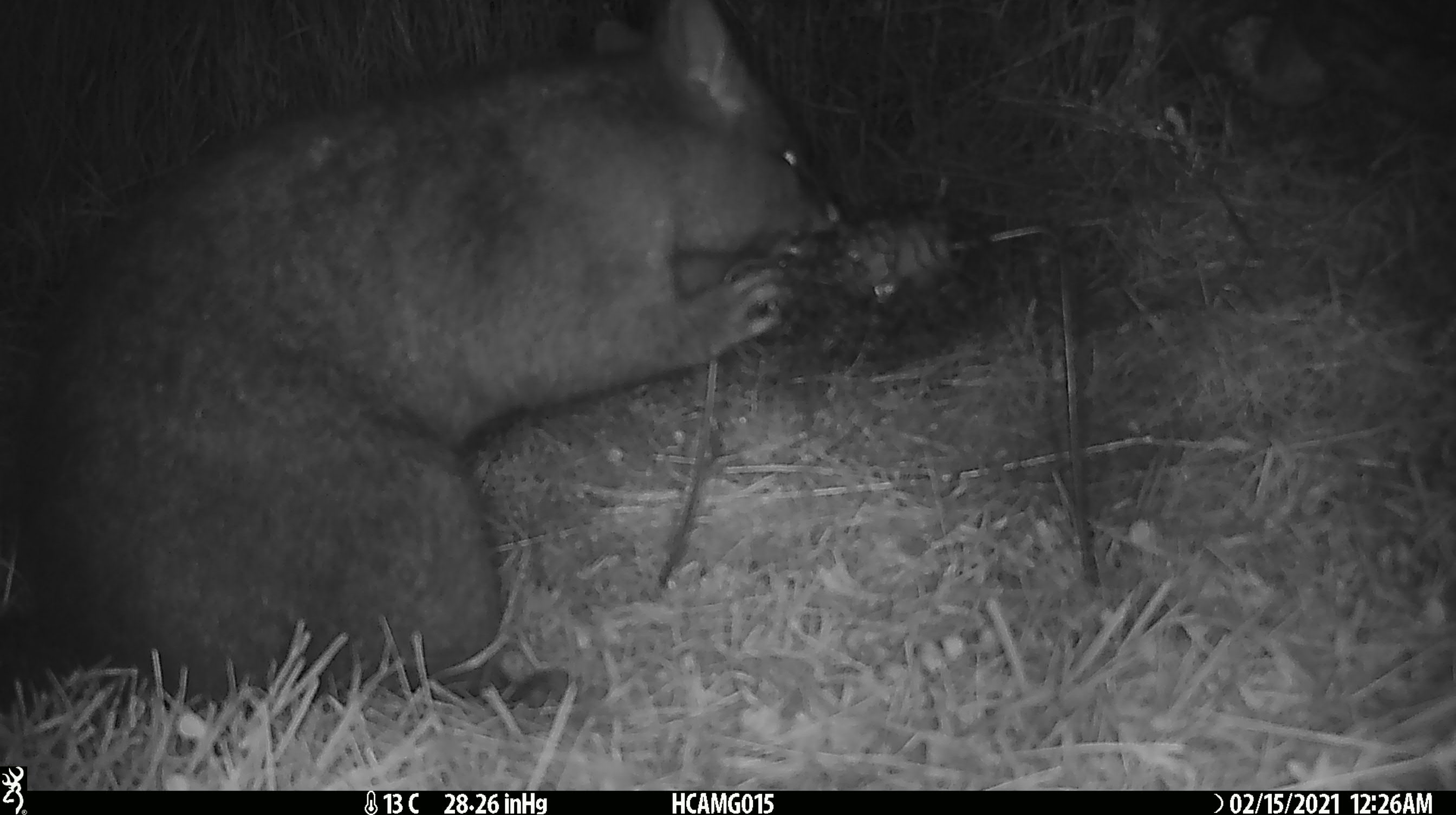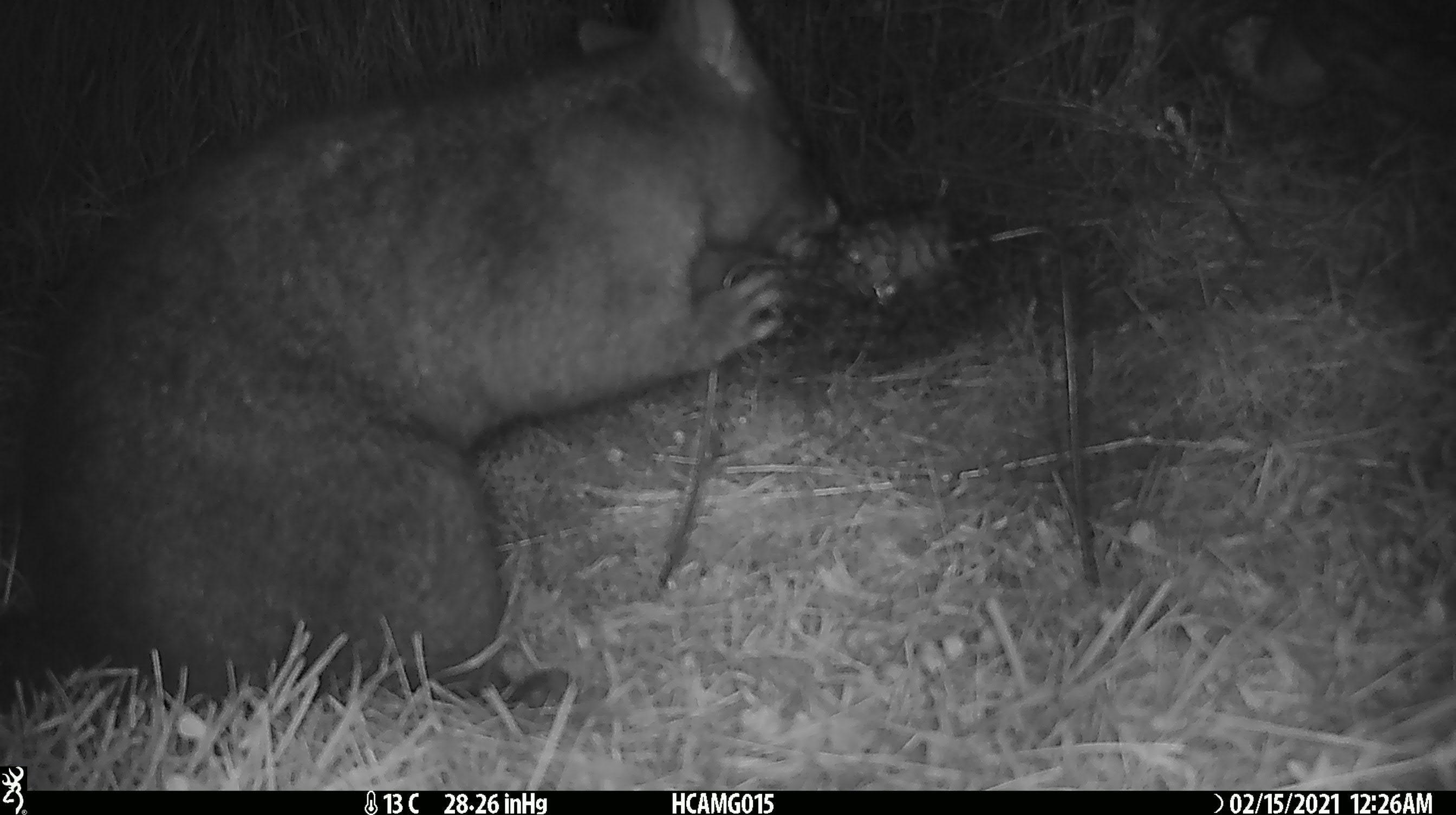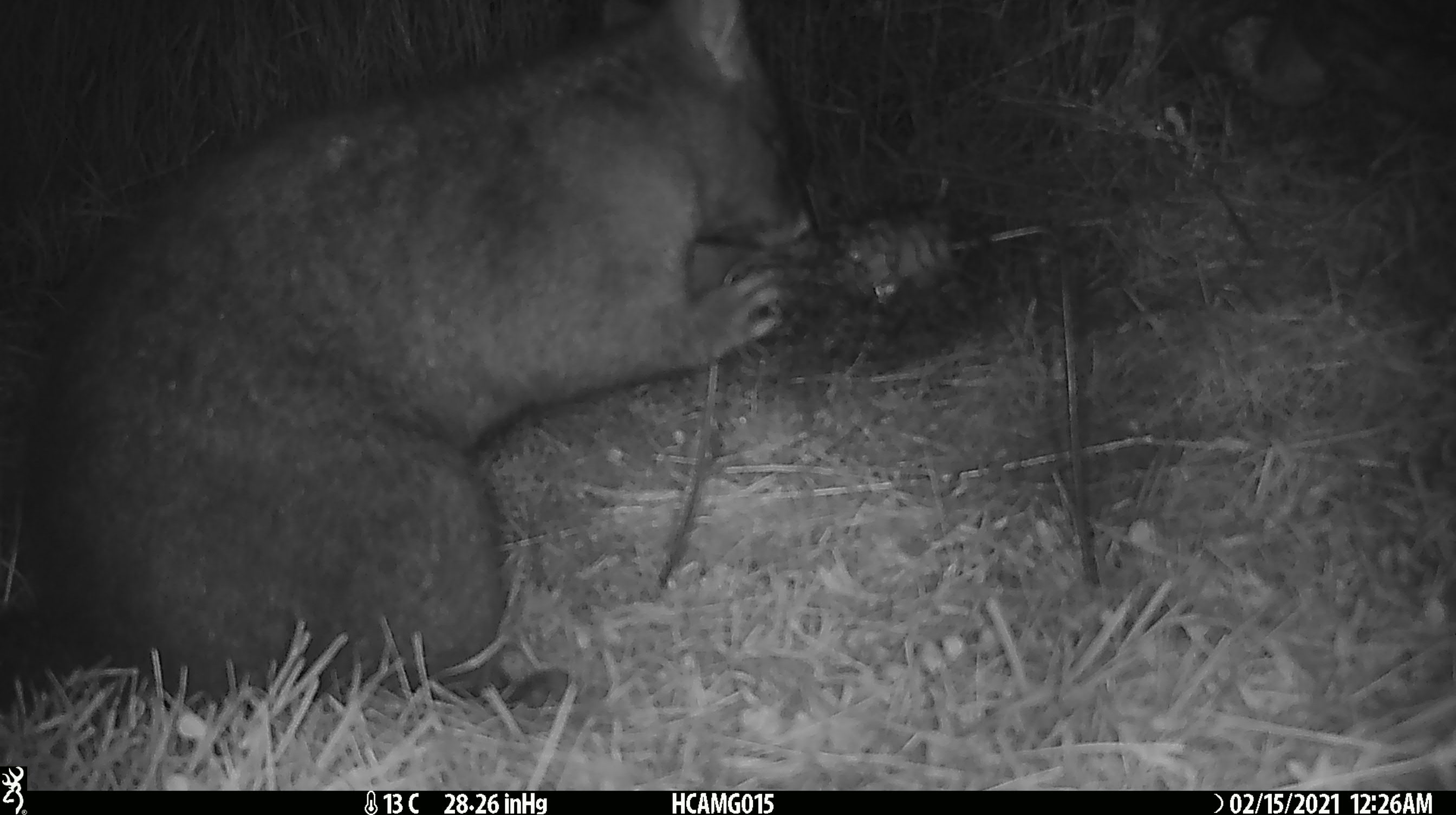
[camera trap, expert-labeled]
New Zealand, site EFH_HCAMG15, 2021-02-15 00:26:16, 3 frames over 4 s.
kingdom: Animalia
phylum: Chordata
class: Mammalia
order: Diprotodontia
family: Phalangeridae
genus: Trichosurus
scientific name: Trichosurus vulpecula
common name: common brushtail possum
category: possum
Possum (common brushtail possum) (Trichosurus vulpecula).